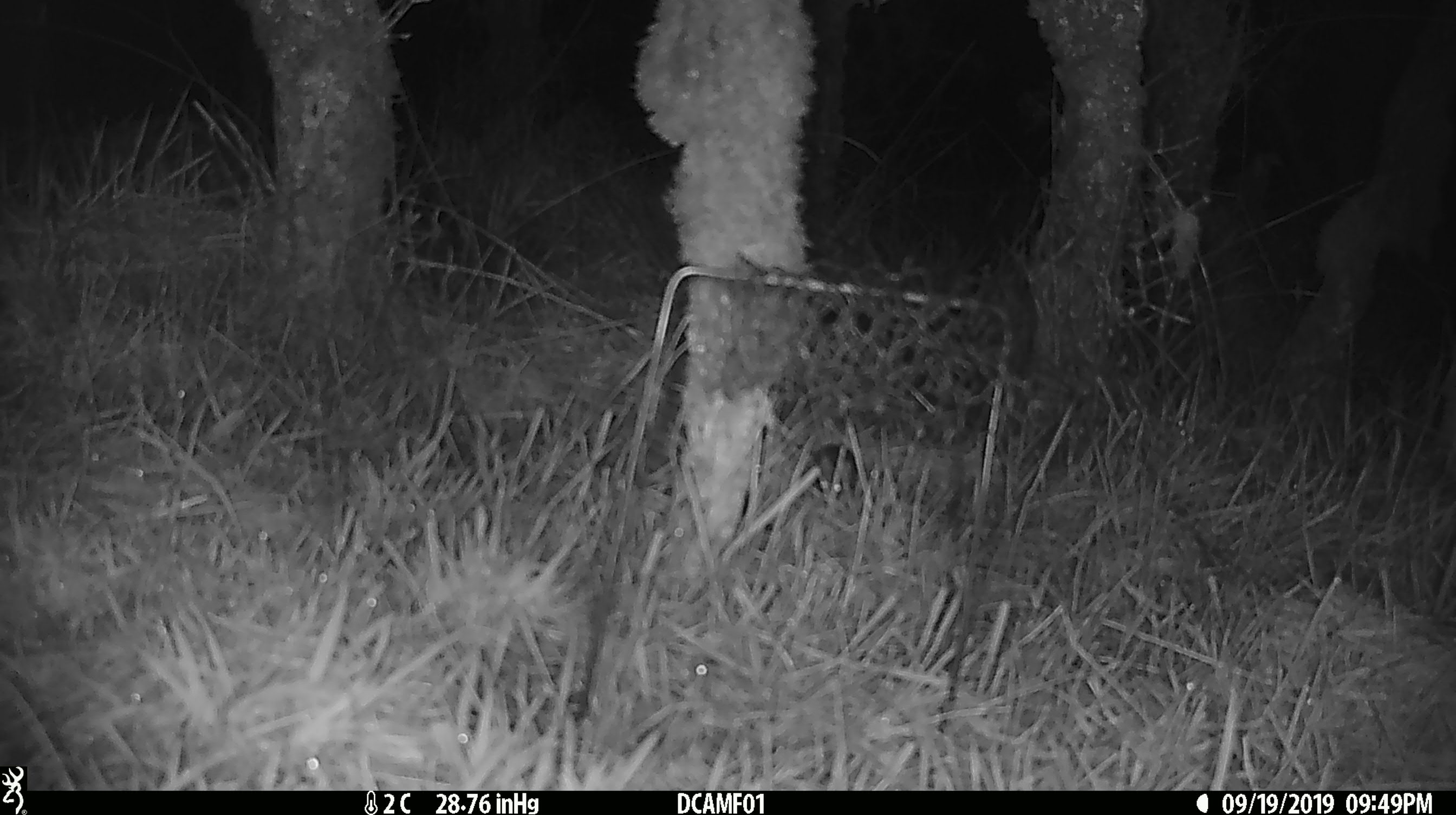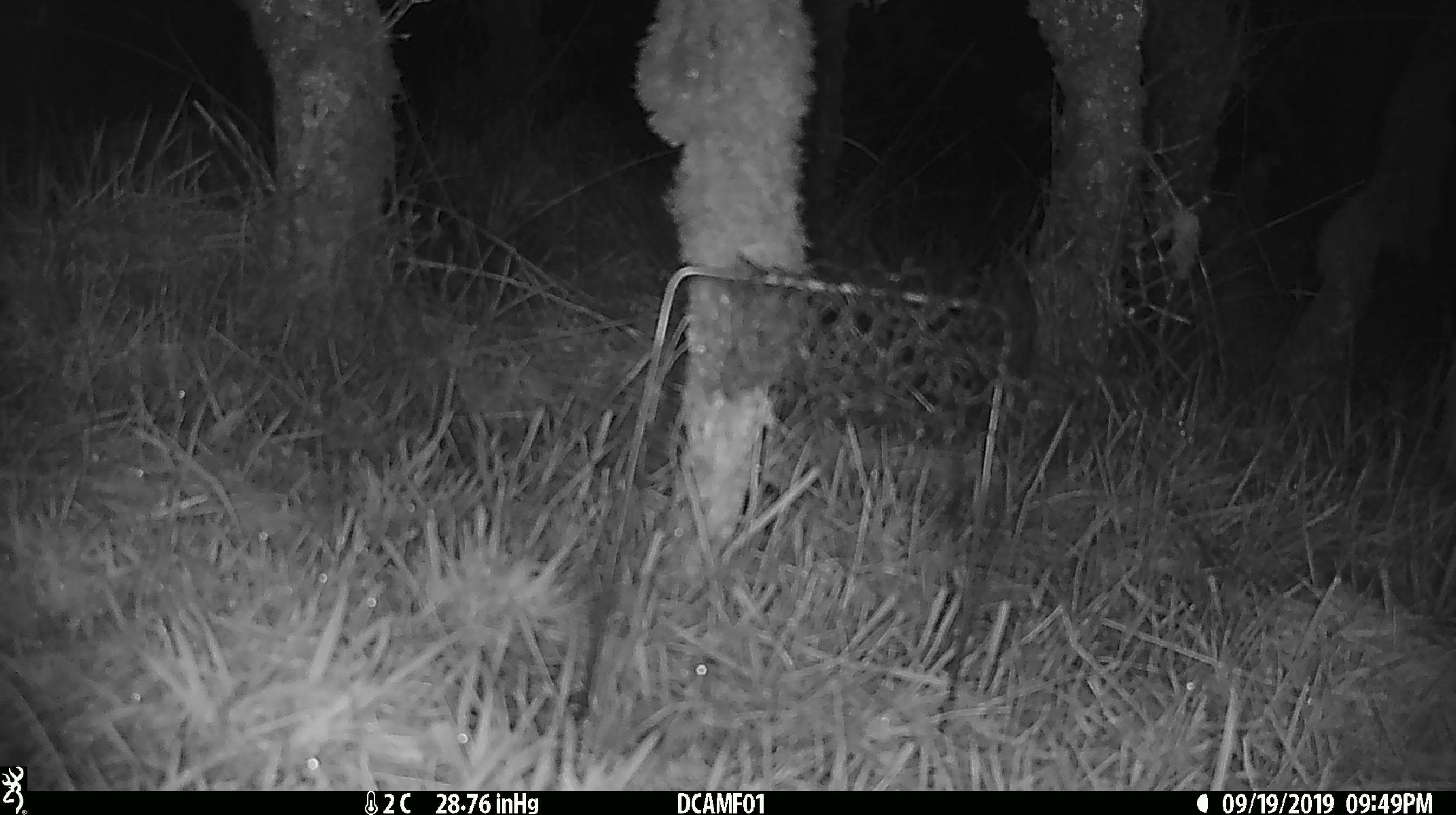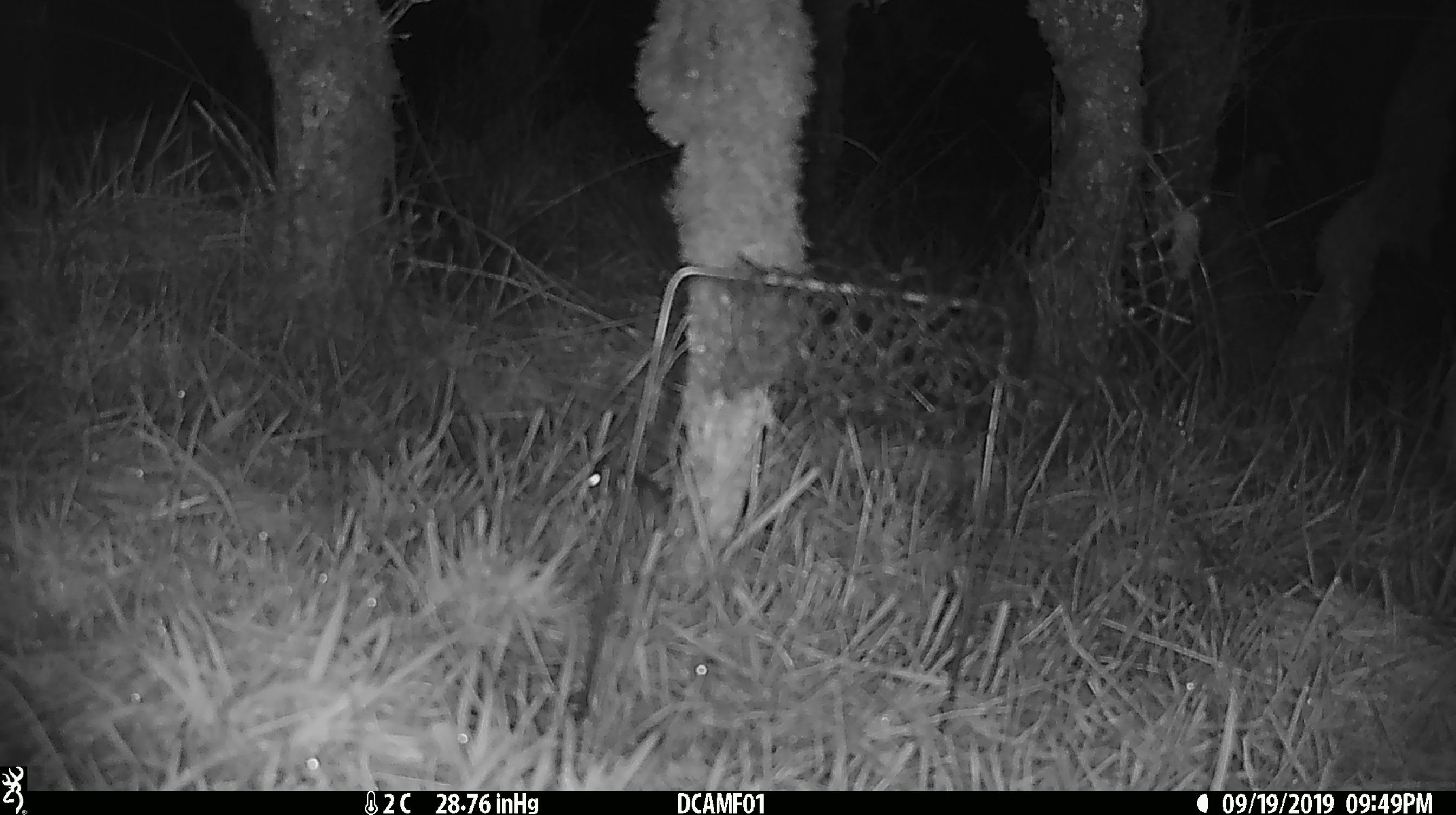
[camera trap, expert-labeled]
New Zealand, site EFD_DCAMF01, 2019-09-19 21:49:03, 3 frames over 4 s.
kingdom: Animalia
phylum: Chordata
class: Mammalia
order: Rodentia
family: Muridae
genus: Mus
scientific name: Mus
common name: mouse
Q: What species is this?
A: Mouse (Mus).